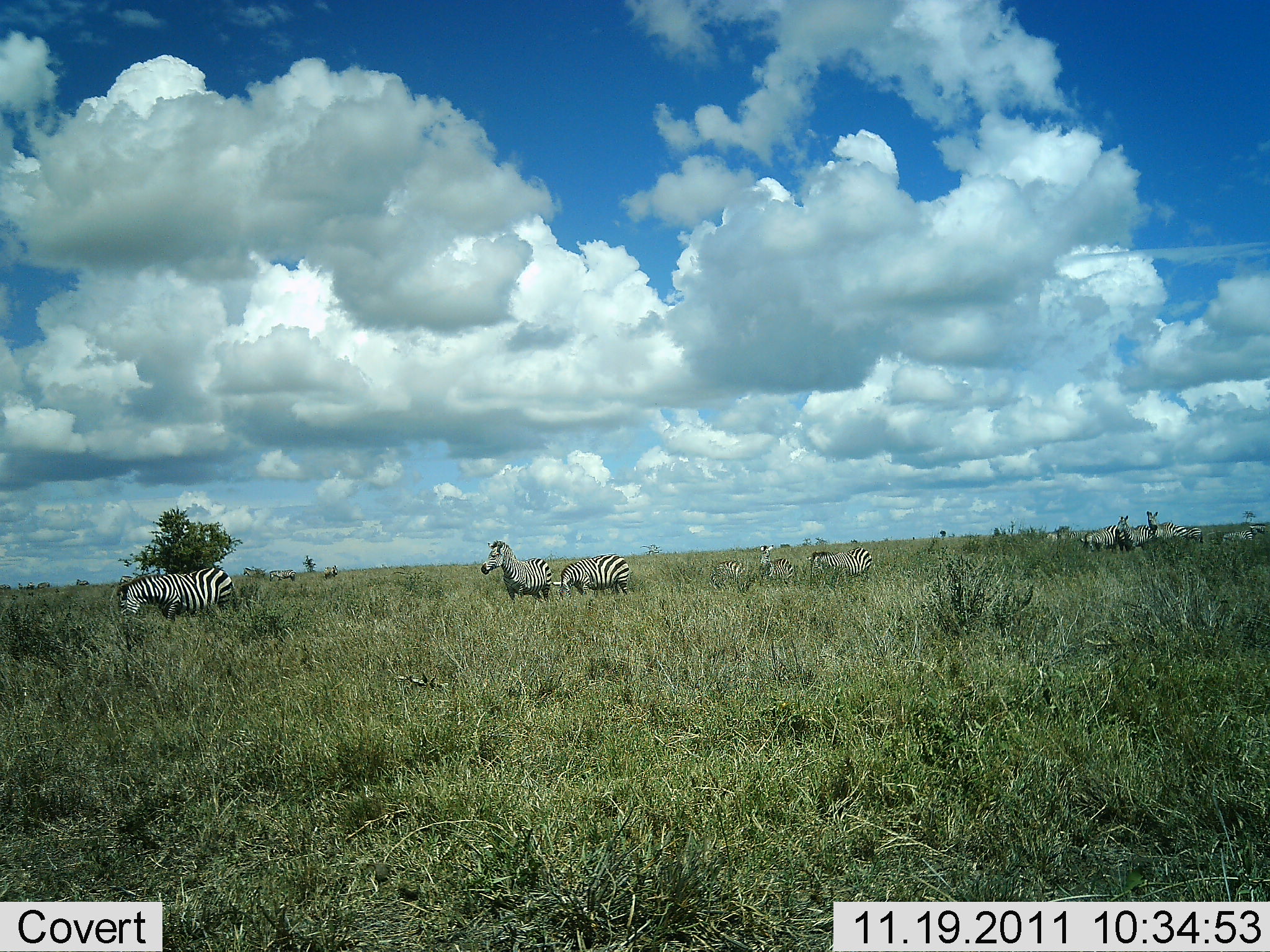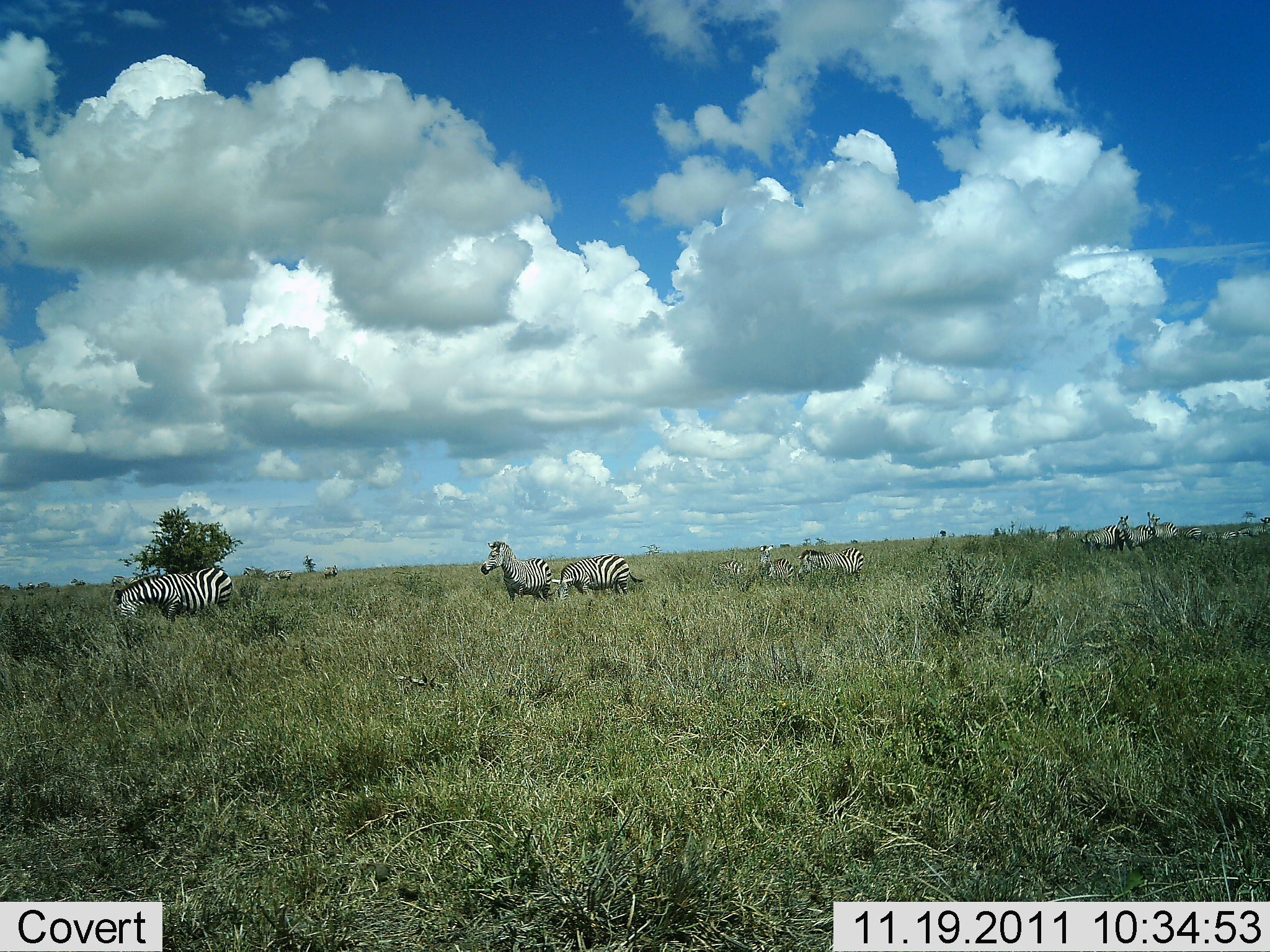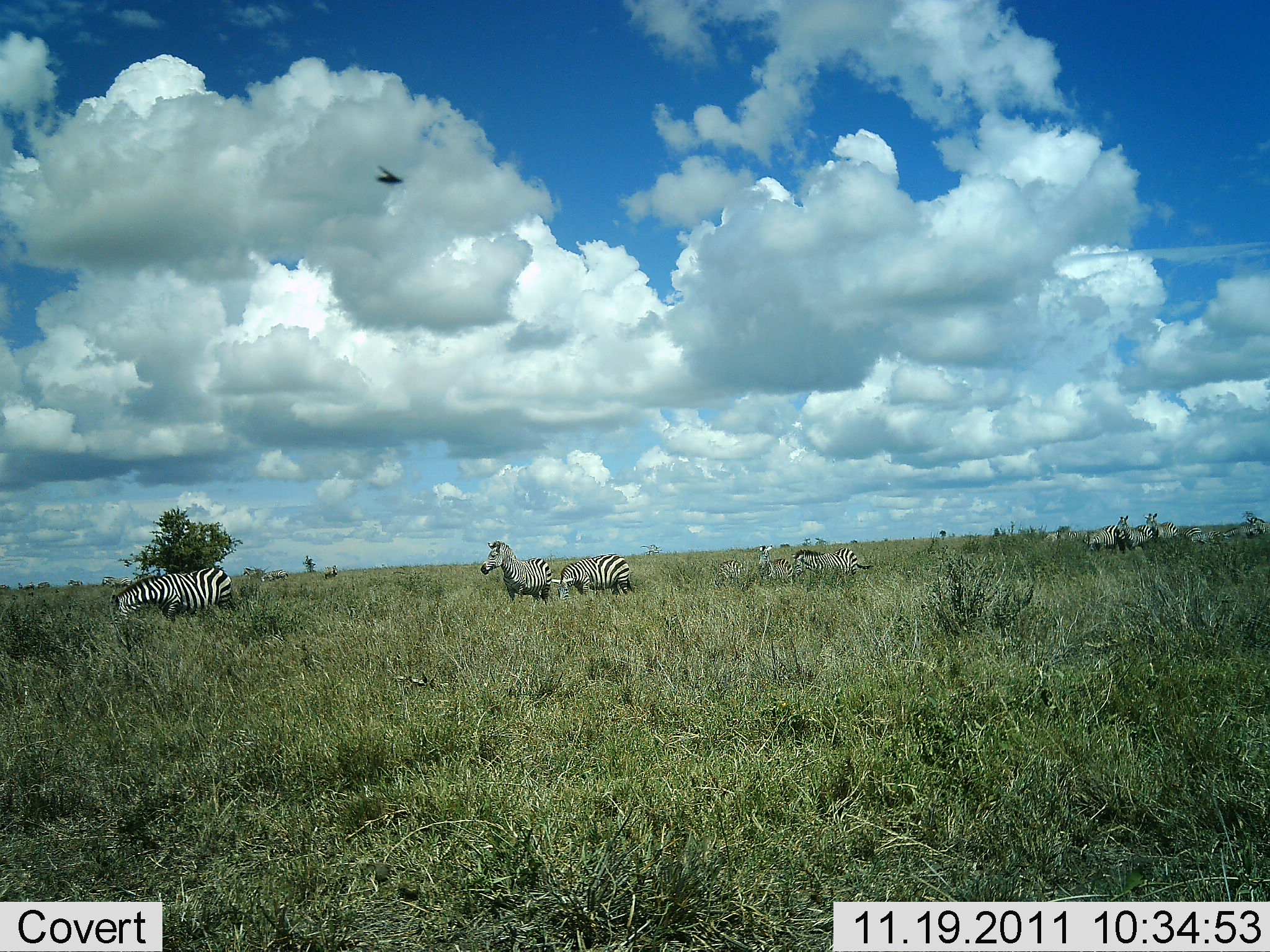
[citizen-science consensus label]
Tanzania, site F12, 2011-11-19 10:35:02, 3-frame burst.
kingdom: Animalia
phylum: Chordata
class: Mammalia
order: Perissodactyla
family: Equidae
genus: Equus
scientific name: Equus quagga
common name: plains zebra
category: zebra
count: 11-50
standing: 88%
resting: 0%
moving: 12%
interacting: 0%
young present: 6%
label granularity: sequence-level